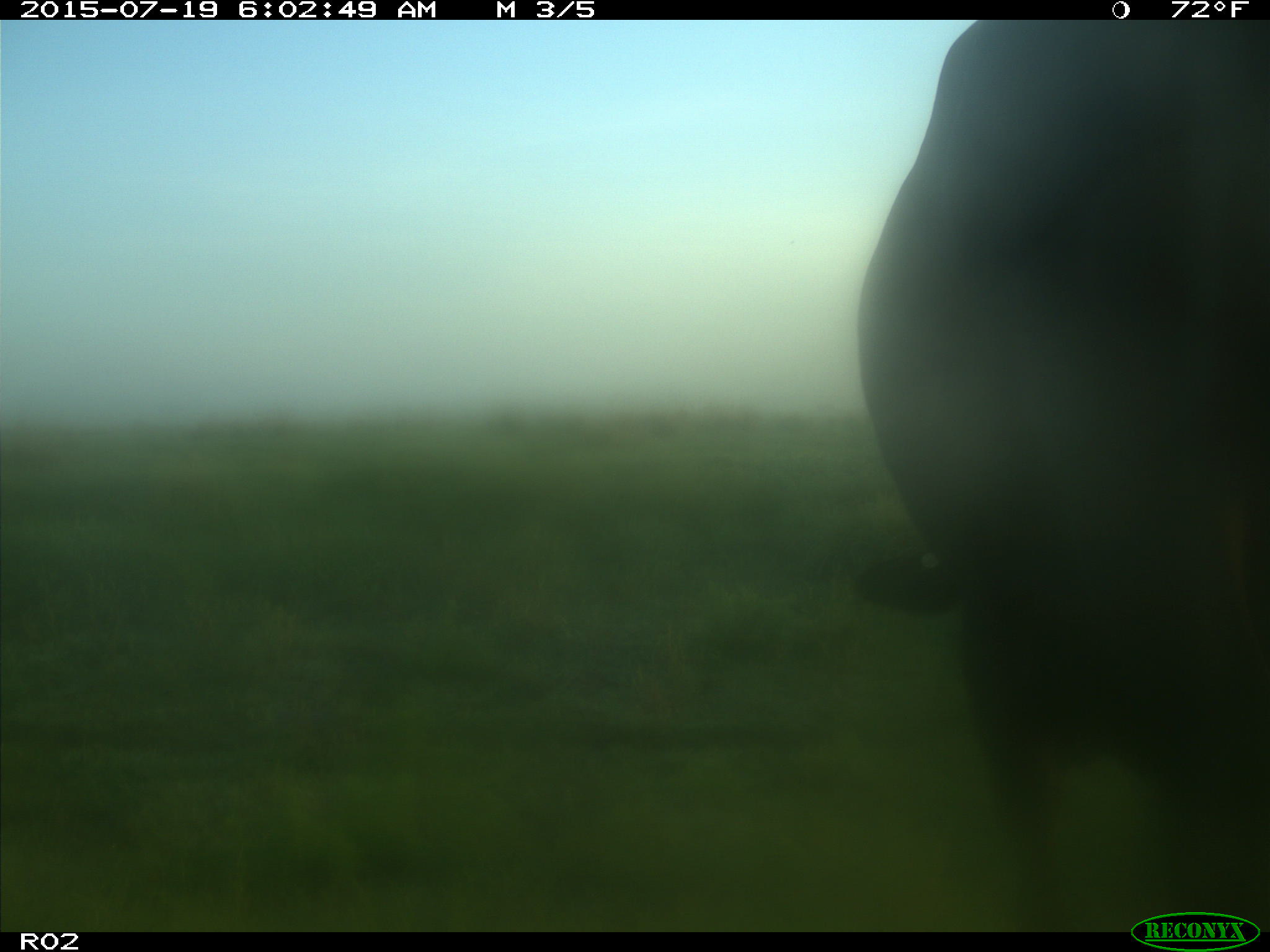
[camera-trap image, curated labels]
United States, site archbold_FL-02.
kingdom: Animalia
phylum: Chordata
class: Mammalia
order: Artiodactyla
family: Bovidae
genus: Bos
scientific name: Bos taurus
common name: domestic cow